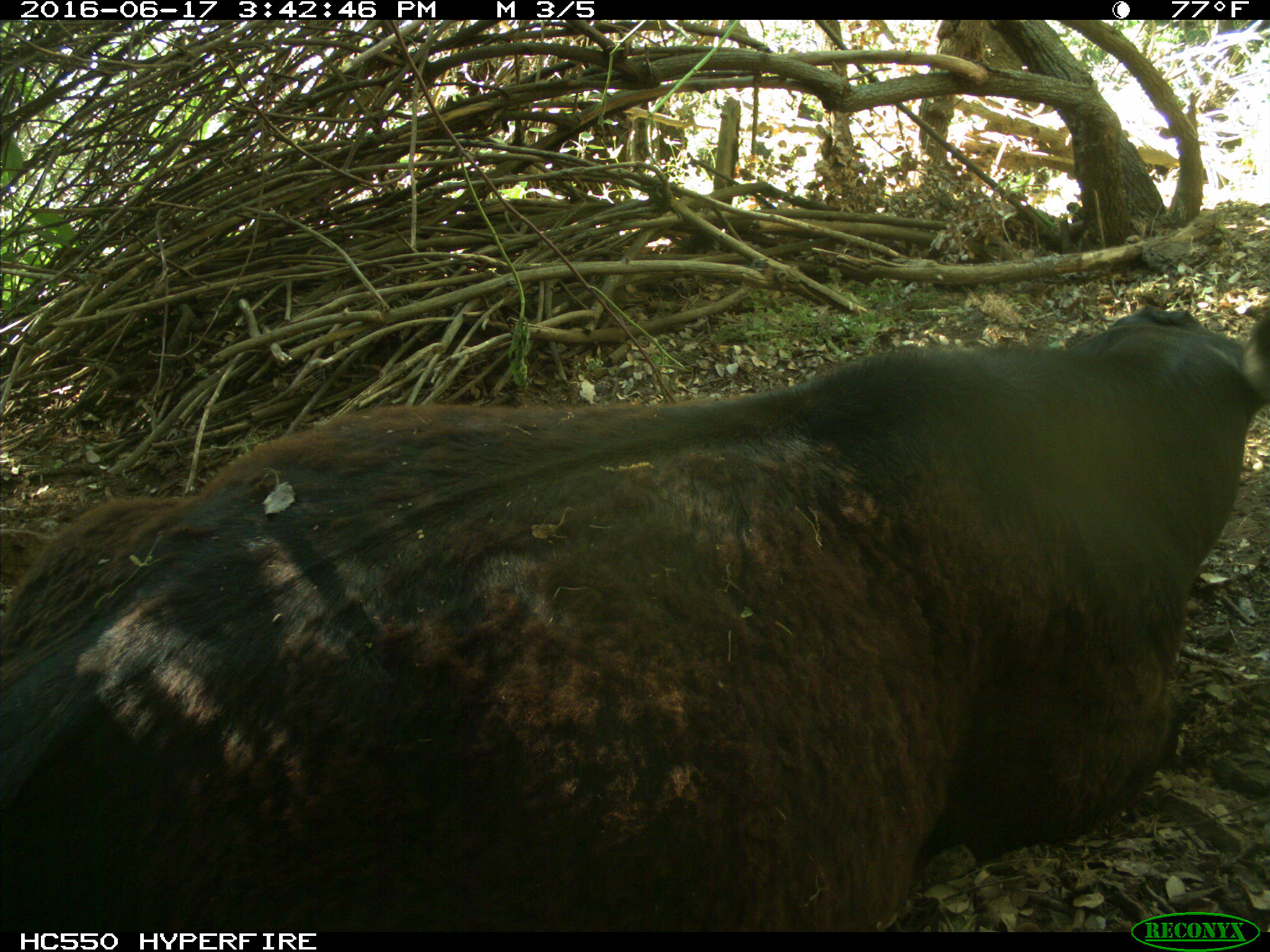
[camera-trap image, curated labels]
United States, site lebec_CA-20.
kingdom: Animalia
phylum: Chordata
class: Mammalia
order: Artiodactyla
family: Bovidae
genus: Bos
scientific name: Bos taurus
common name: domestic cow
Bos taurus (domestic cow).